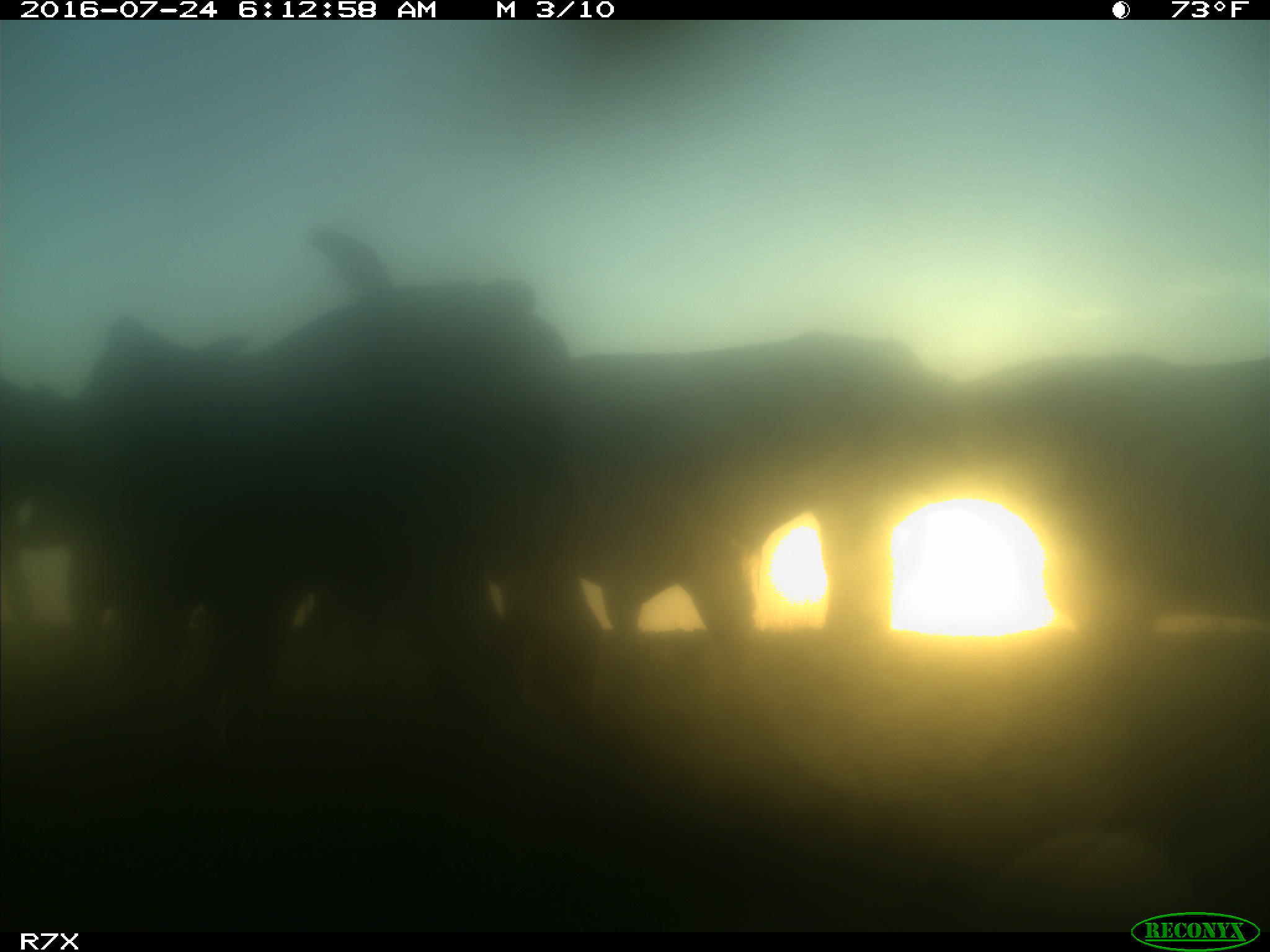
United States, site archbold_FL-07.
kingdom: Animalia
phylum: Chordata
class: Mammalia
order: Artiodactyla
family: Bovidae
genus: Bos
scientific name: Bos taurus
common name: domestic cow